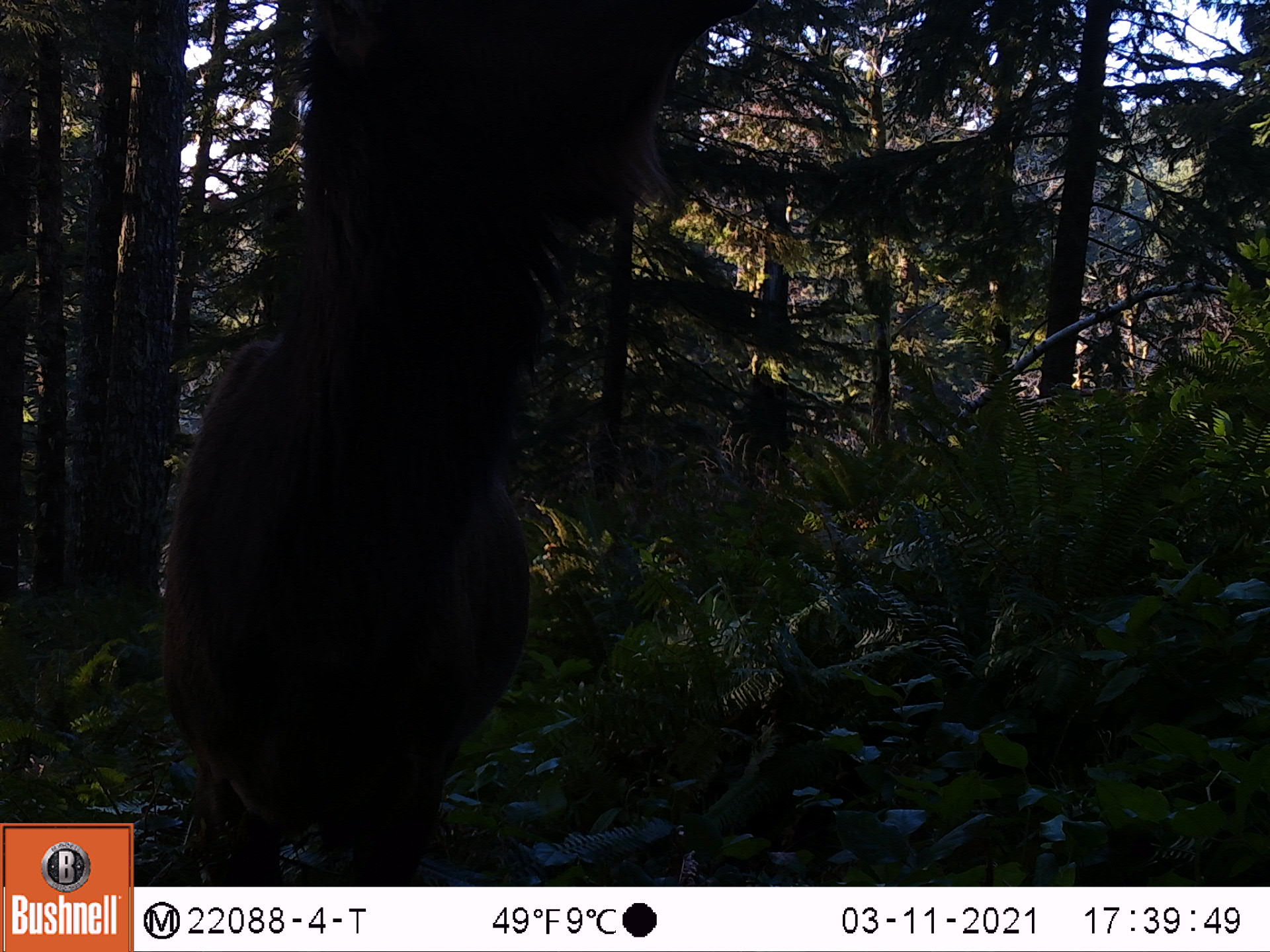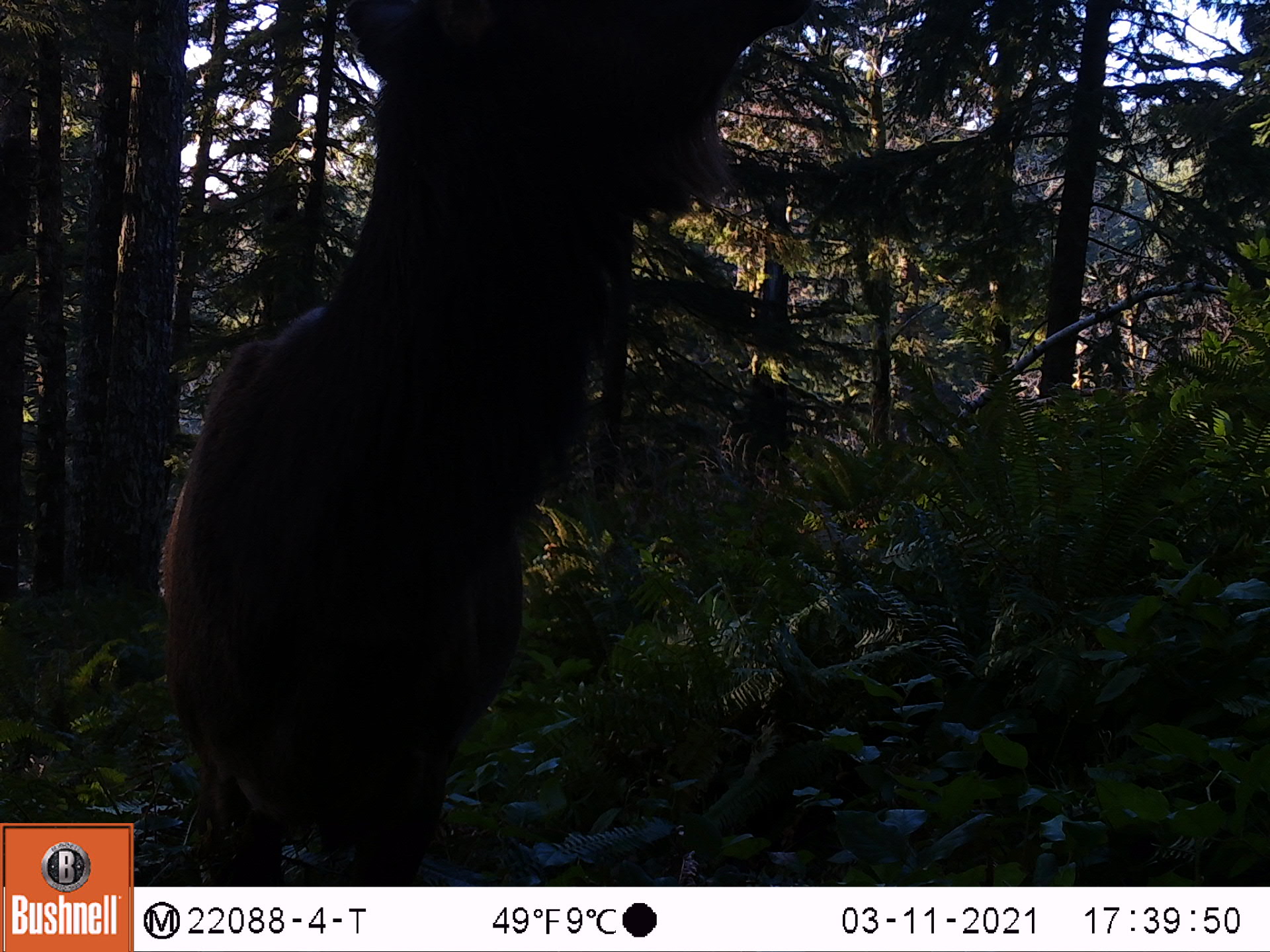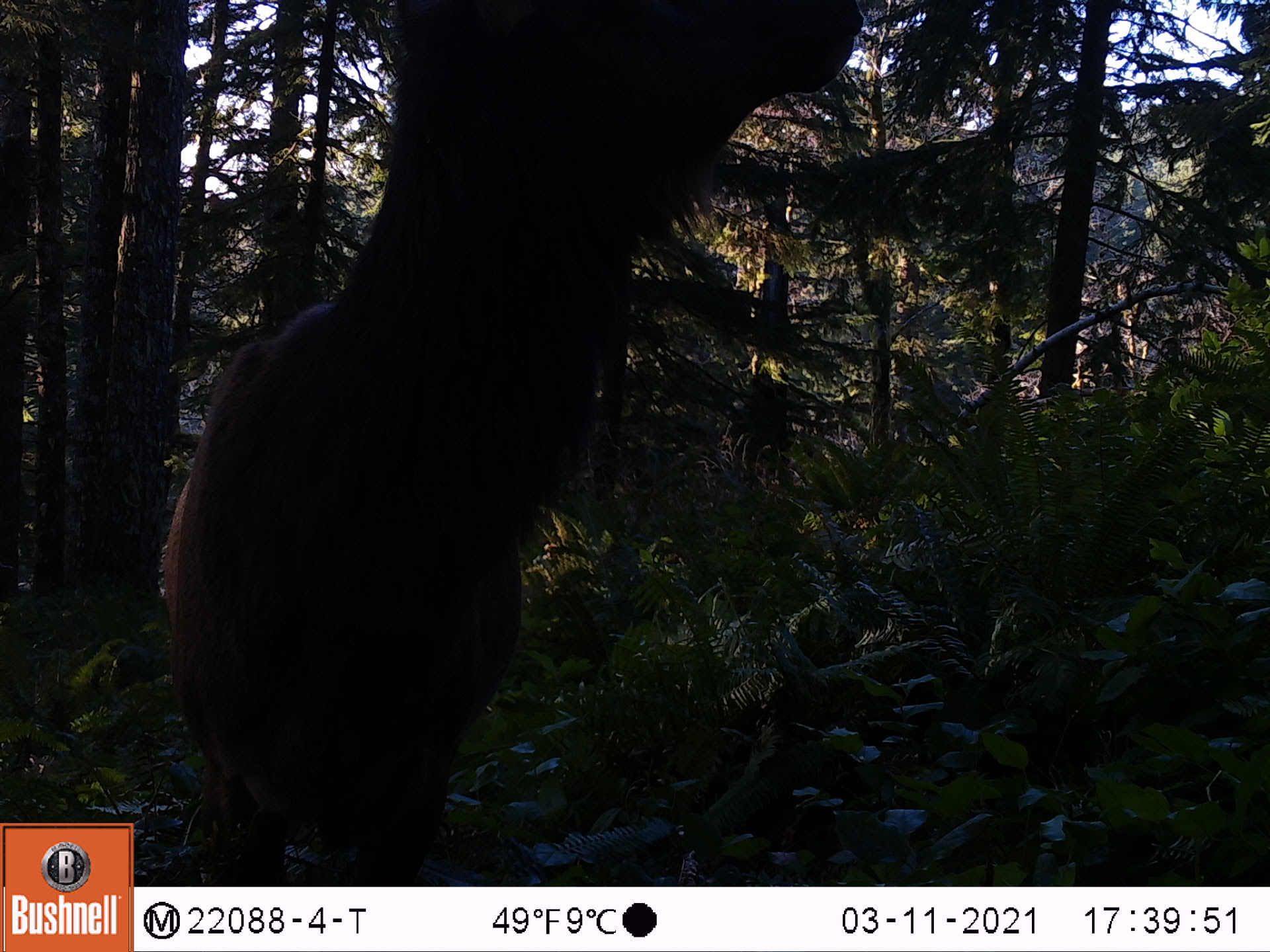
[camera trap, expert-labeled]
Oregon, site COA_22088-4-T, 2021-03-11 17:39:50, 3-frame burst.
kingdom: Animalia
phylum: Chordata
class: Mammalia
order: Artiodactyla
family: Cervidae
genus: Cervus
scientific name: Cervus canadensis roosevelti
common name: roosevelt elk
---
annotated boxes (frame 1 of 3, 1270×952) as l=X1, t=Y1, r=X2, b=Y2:
roosevelt elk: l=132, t=0, r=780, b=883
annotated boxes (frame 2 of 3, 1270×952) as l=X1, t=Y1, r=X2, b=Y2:
roosevelt elk: l=134, t=0, r=829, b=883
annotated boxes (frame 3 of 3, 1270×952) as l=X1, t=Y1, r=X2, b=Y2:
roosevelt elk: l=134, t=0, r=888, b=885